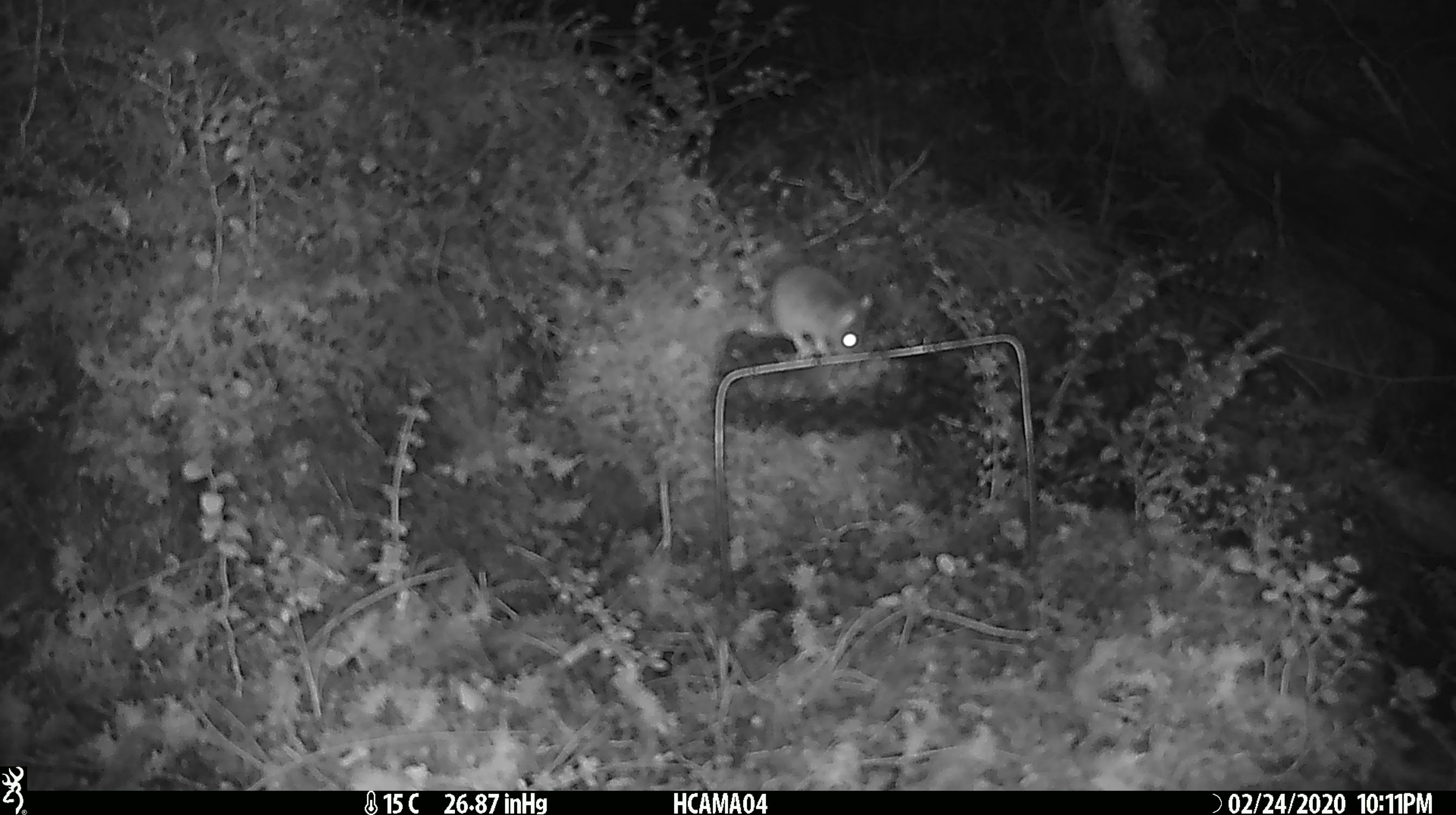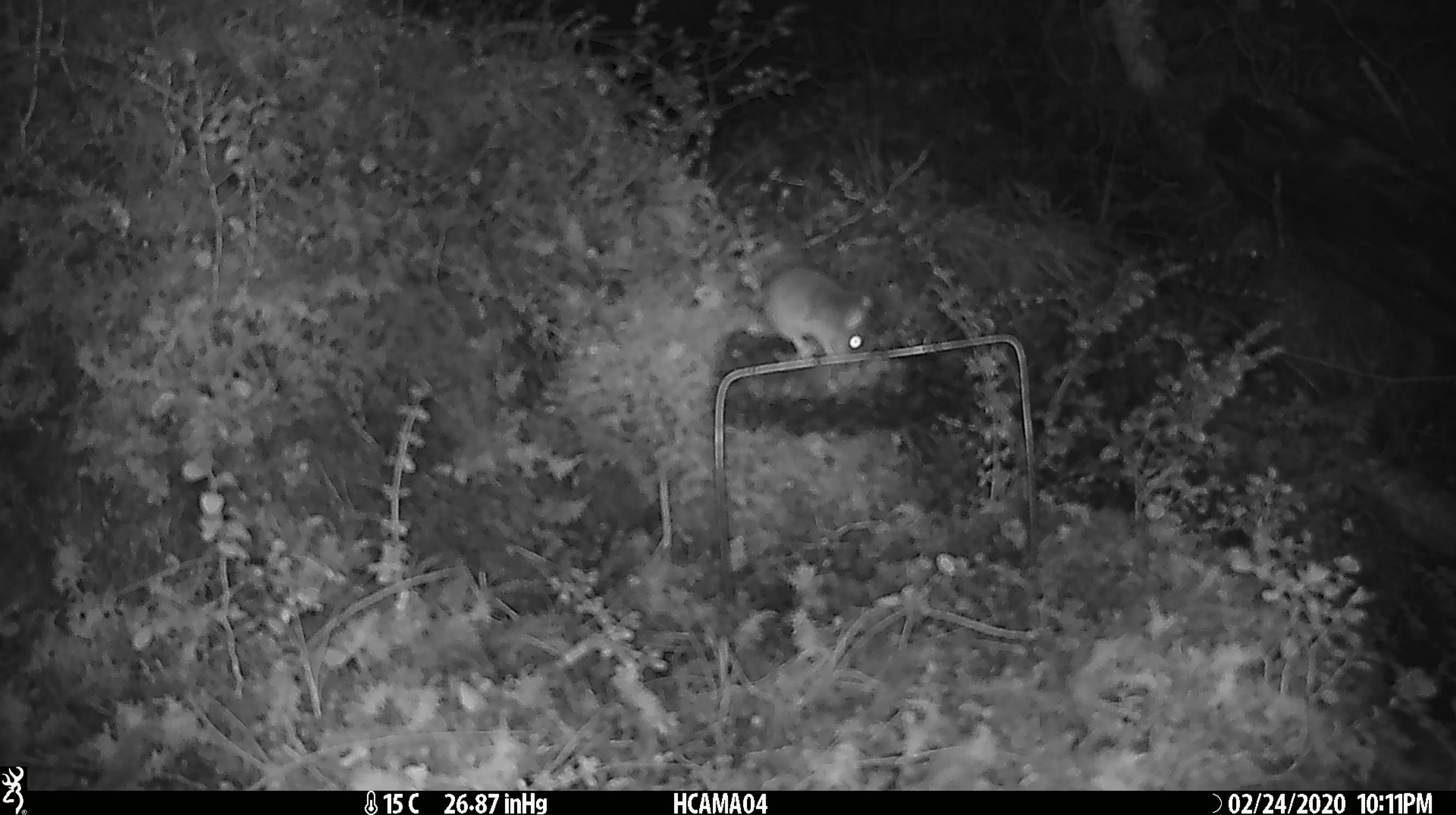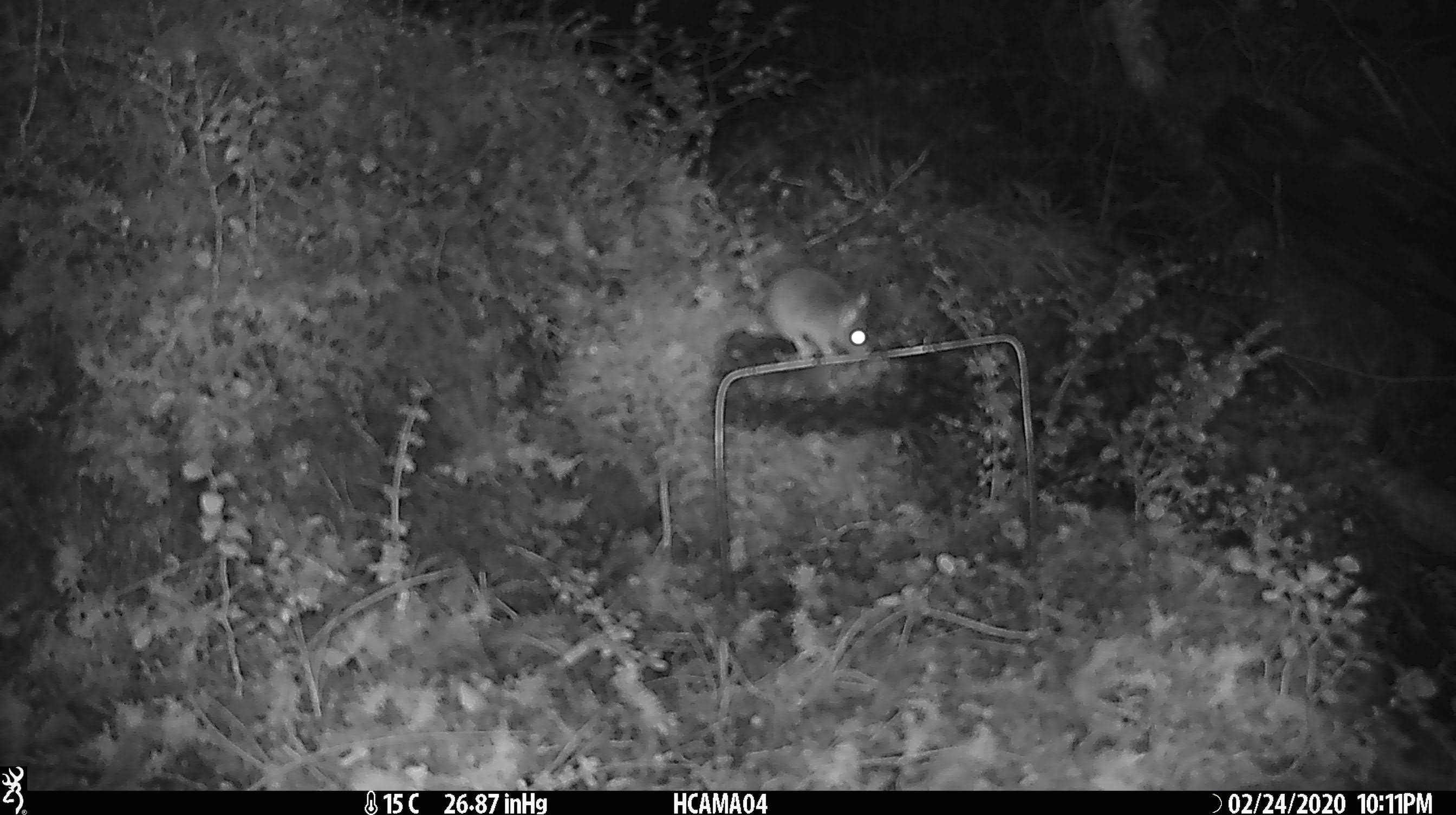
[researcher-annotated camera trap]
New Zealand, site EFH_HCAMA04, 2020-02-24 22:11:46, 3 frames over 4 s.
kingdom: Animalia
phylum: Chordata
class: Mammalia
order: Rodentia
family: Muridae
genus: Mus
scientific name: Mus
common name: mouse